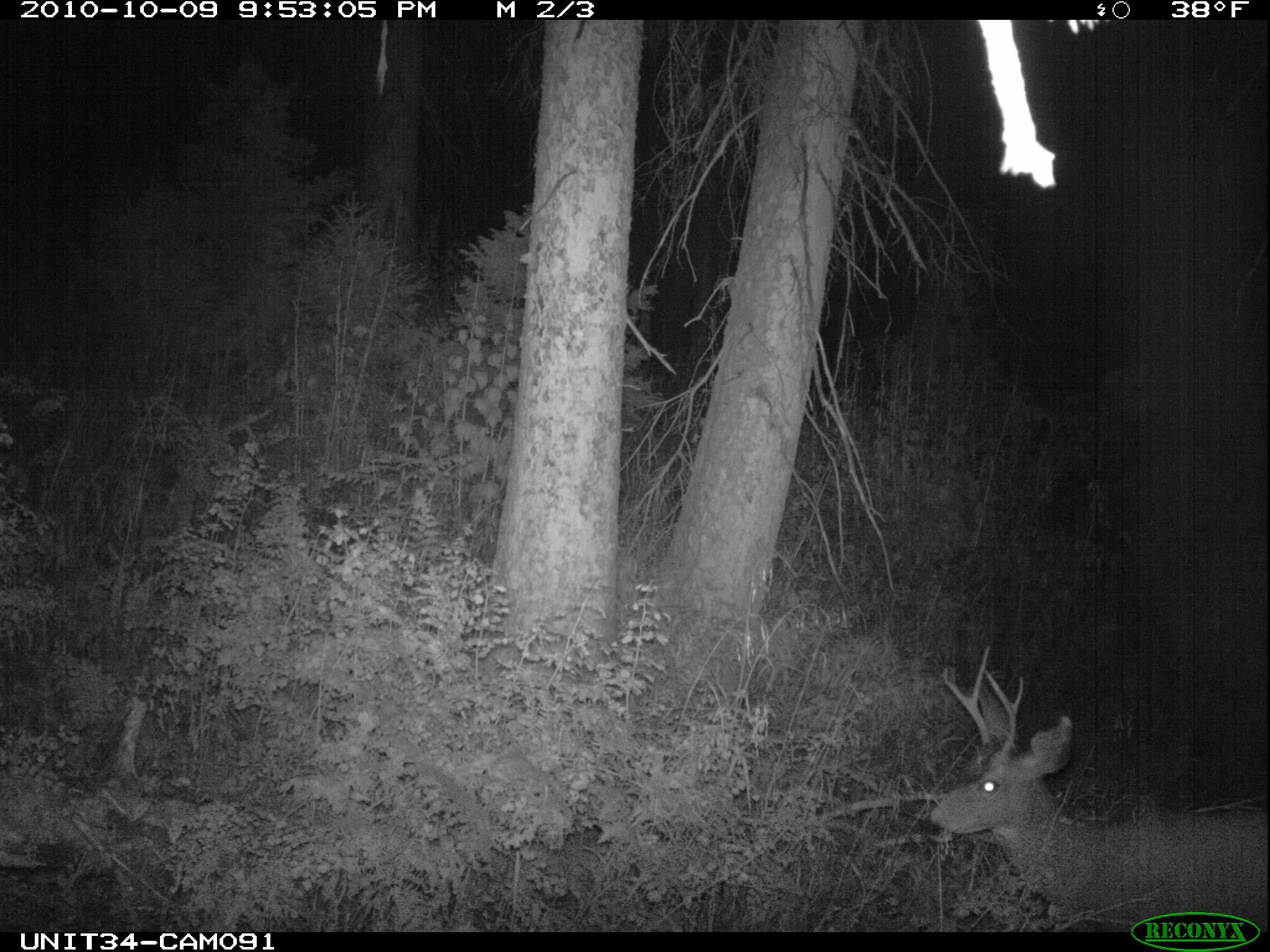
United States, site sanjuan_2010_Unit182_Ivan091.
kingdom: Animalia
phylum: Chordata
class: Mammalia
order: Artiodactyla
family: Cervidae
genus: Odocoileus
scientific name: Odocoileus hemionus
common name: mule deer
Odocoileus hemionus (mule deer).